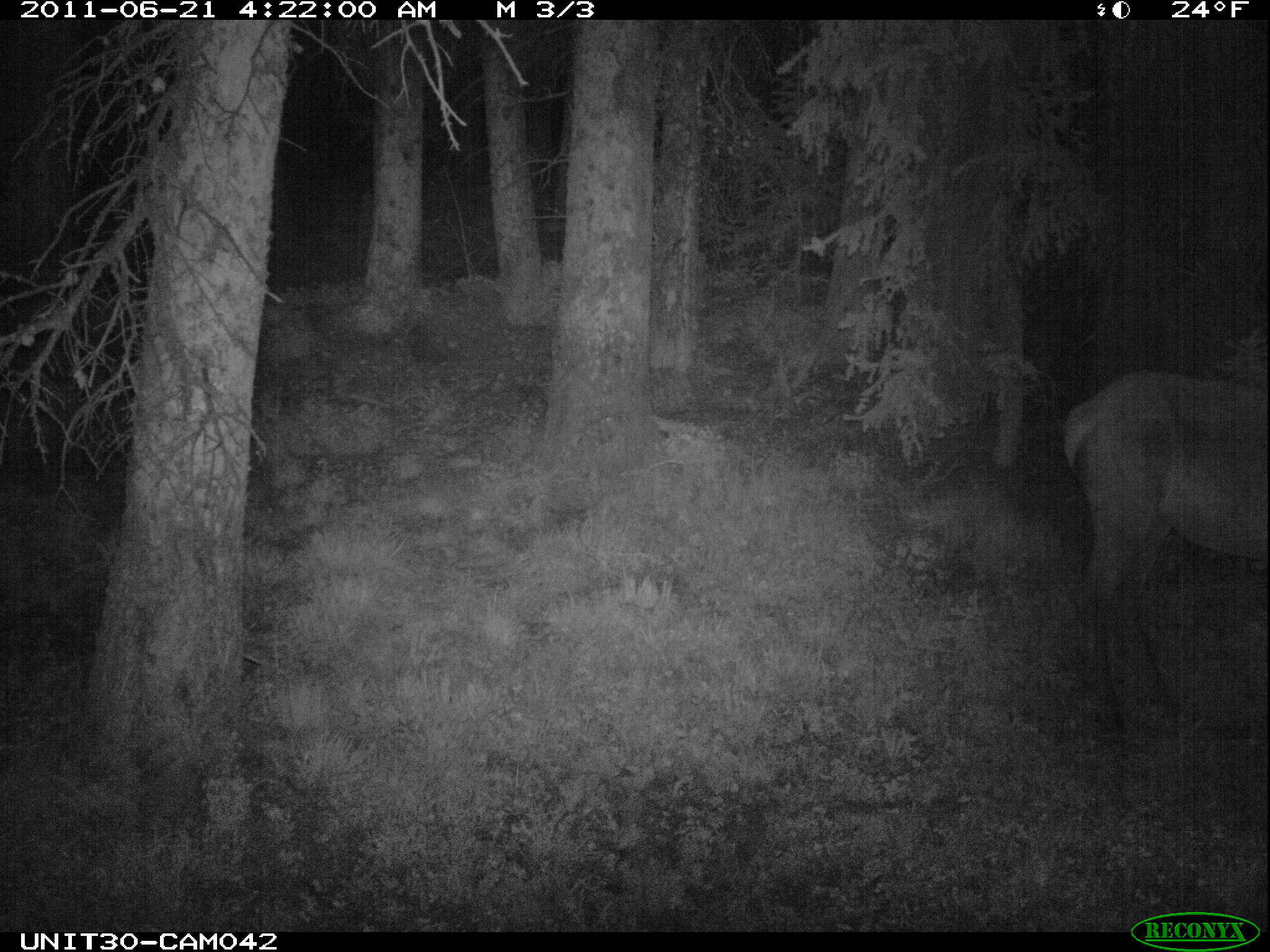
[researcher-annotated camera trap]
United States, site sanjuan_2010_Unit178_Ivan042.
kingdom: Animalia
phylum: Chordata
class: Mammalia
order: Artiodactyla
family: Cervidae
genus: Cervus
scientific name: Cervus elaphus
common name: red deer